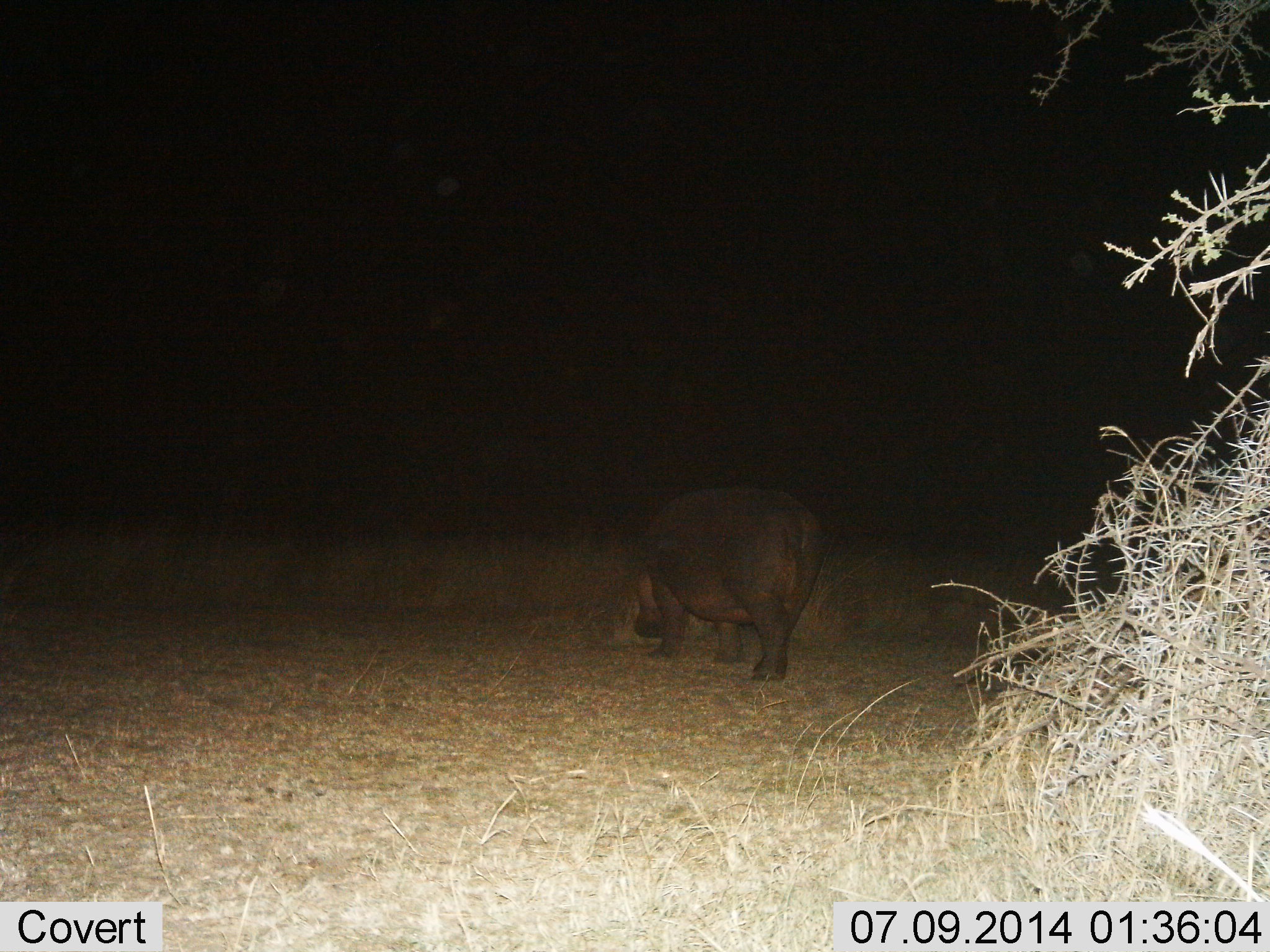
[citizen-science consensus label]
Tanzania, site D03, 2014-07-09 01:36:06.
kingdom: Animalia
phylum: Chordata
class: Mammalia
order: Artiodactyla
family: Hippopotamidae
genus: Hippopotamus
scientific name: Hippopotamus amphibius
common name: hippopotamus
Hippopotamus (Hippopotamus amphibius), count 1. Behavior (volunteer vote fractions): standing 50%, resting 0%, moving 20%, interacting 0%. Young present (vote fraction): 0%. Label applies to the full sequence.